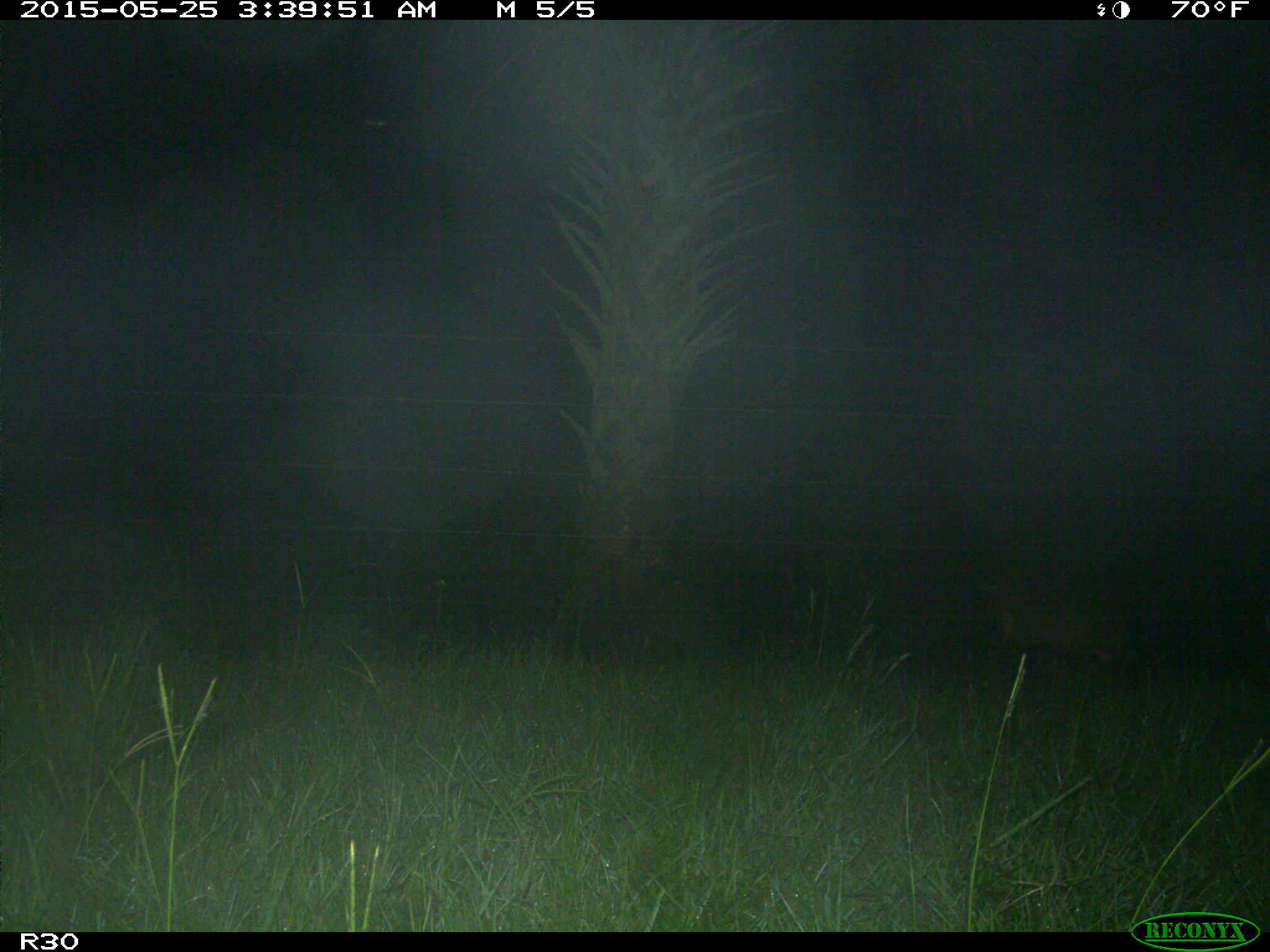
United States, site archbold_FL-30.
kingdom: Animalia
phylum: Chordata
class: Mammalia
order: Artiodactyla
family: Suidae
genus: Sus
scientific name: Sus scrofa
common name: wild boar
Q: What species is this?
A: Sus scrofa (wild boar).